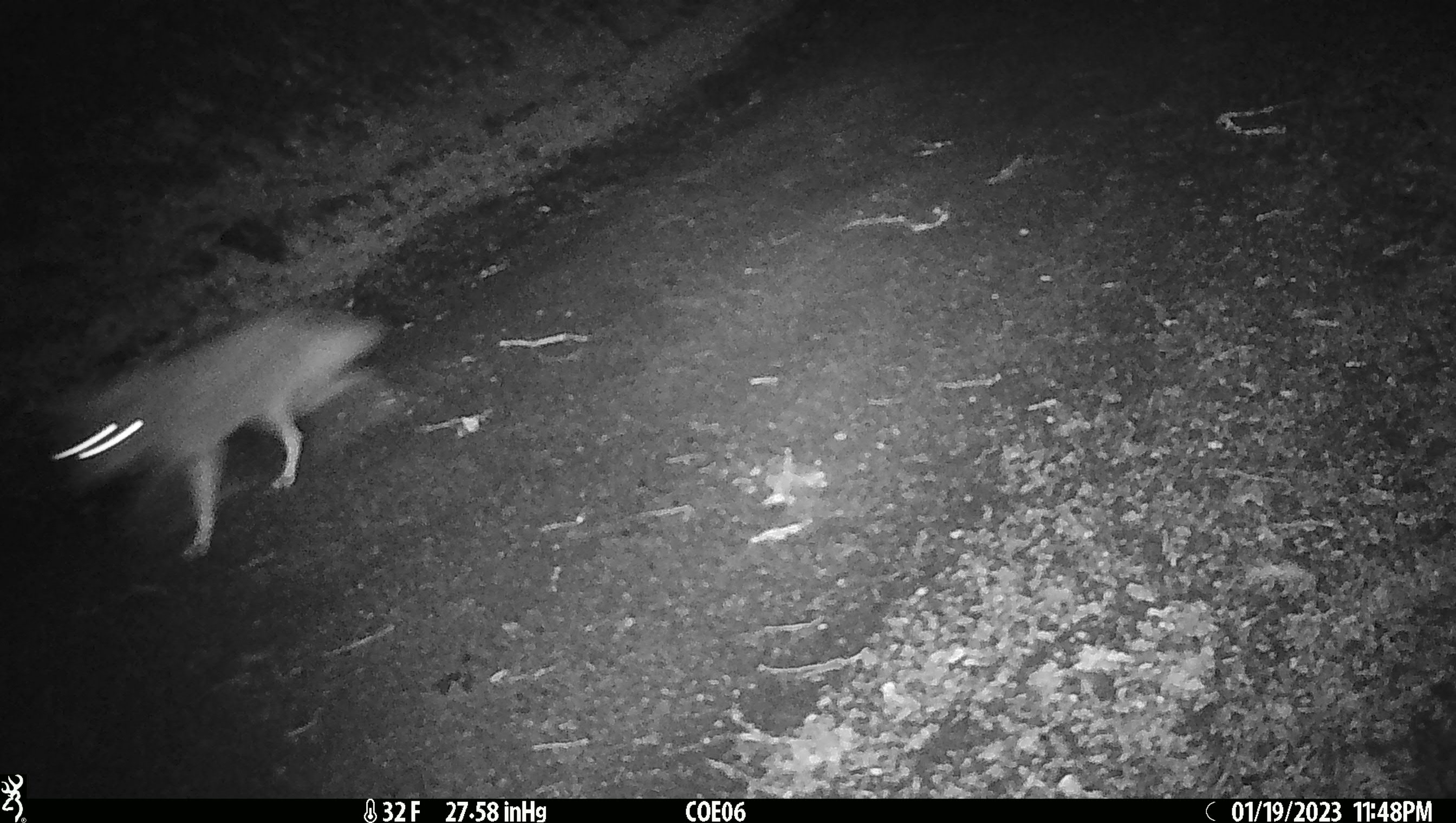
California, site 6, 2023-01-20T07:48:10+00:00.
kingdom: Animalia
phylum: Chordata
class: Mammalia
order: Carnivora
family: Canidae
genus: Canis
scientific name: Canis latrans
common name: coyote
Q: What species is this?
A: Coyote (Canis latrans).